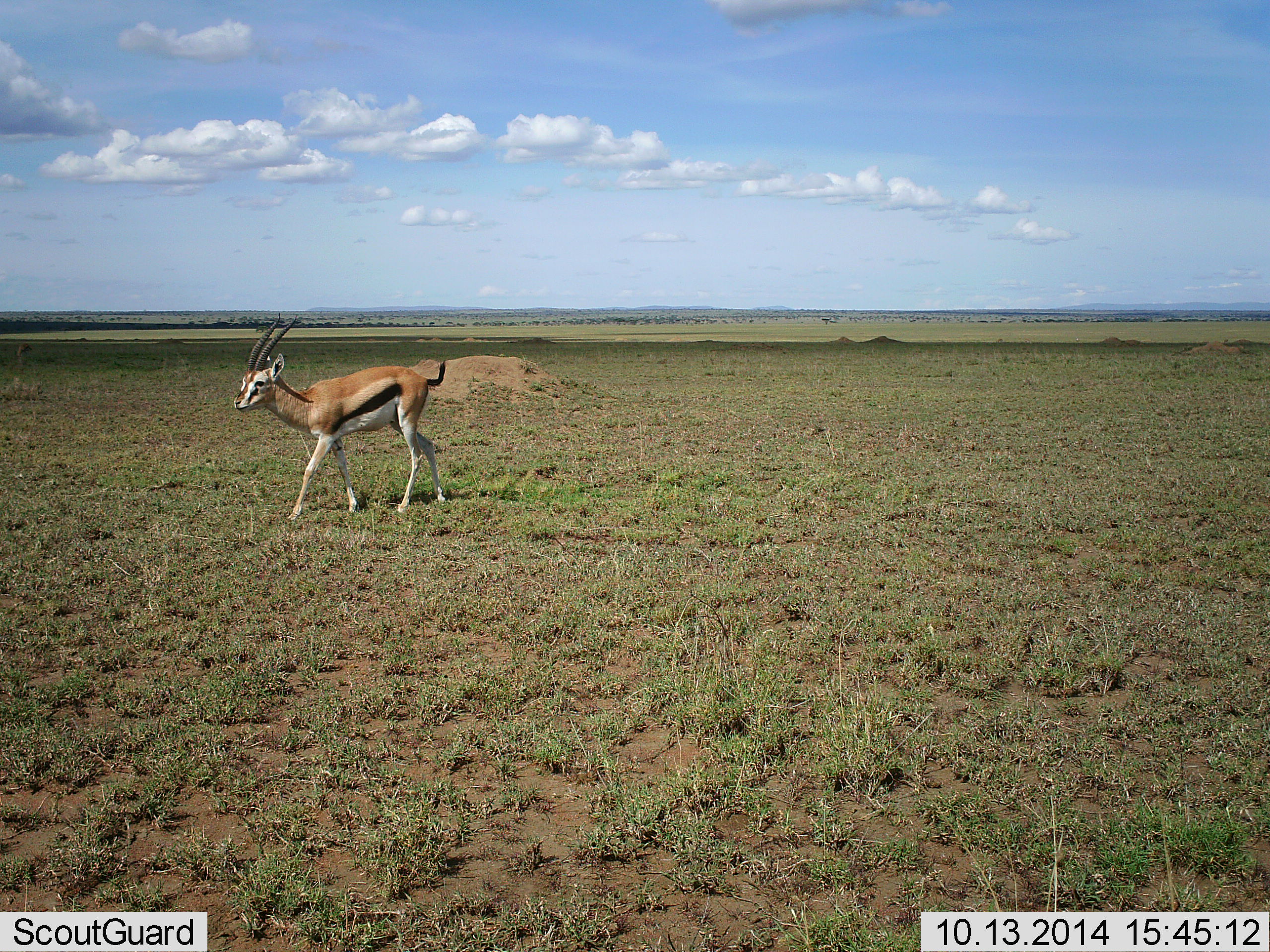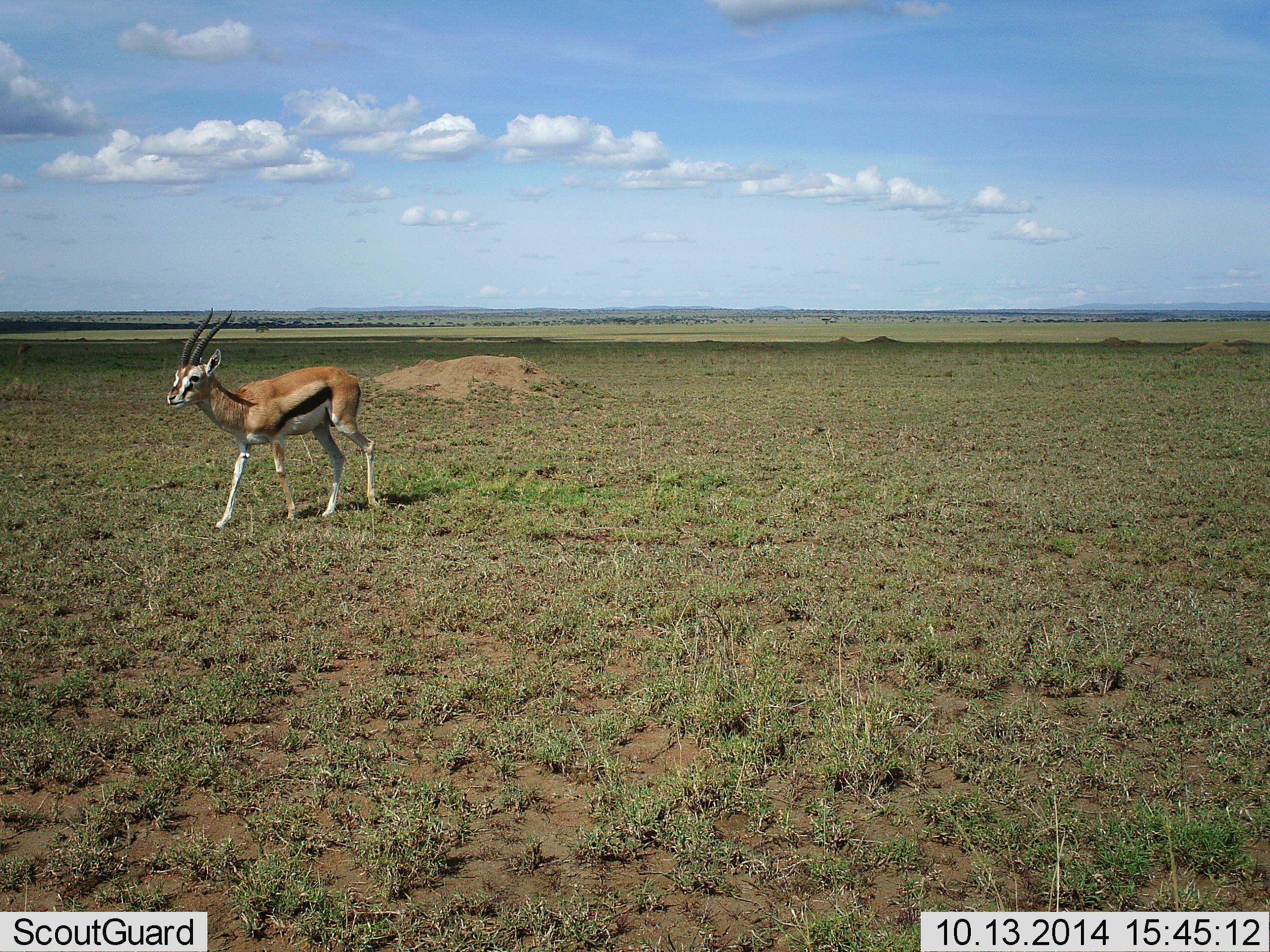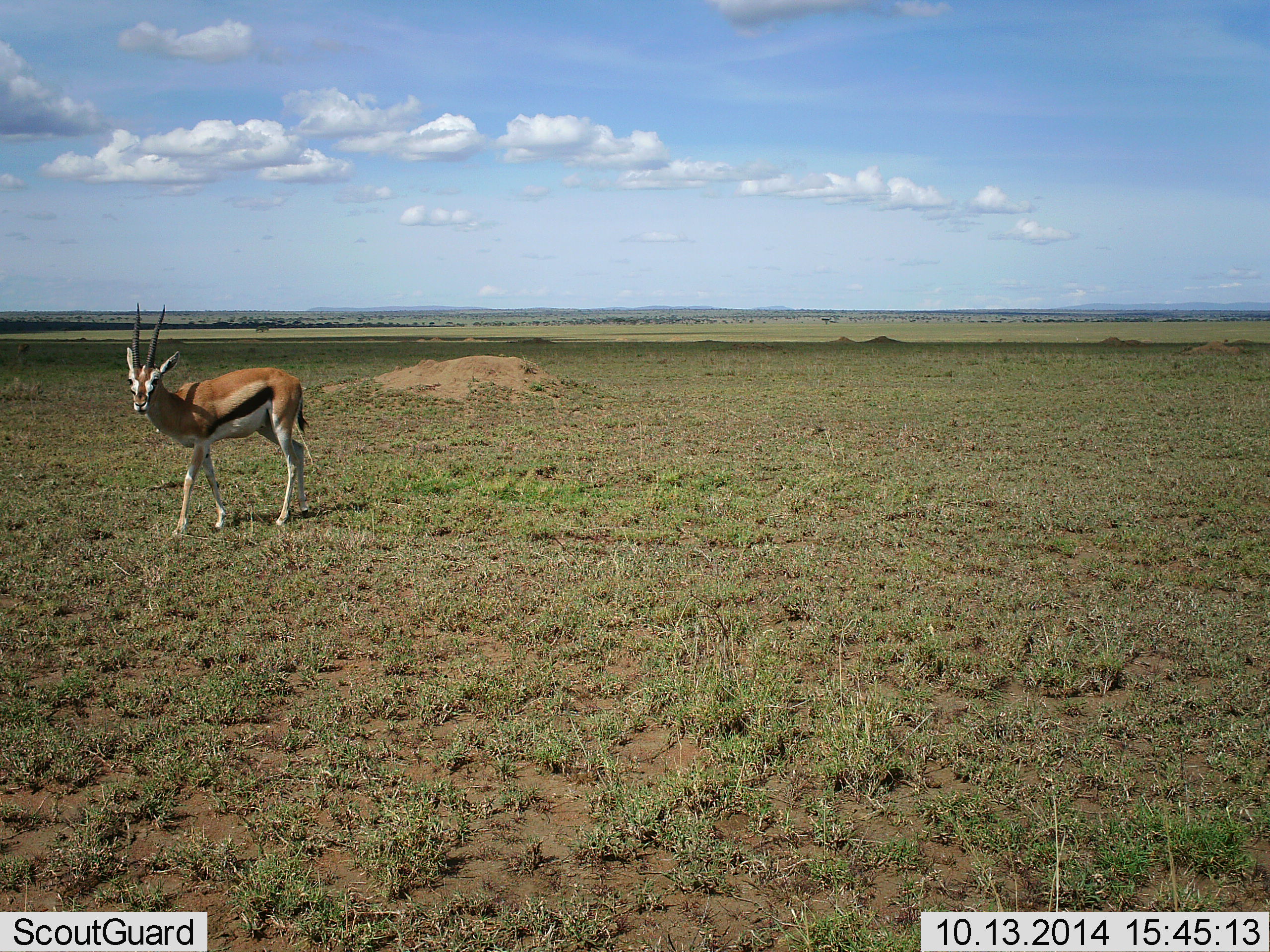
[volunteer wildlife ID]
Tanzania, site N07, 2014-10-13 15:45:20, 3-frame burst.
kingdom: Animalia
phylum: Chordata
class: Mammalia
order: Artiodactyla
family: Bovidae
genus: Eudorcas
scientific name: Eudorcas thomsonii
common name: thomson's gazelle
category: gazellethomsons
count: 1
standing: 20%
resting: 0%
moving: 80%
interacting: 0%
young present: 10%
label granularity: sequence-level